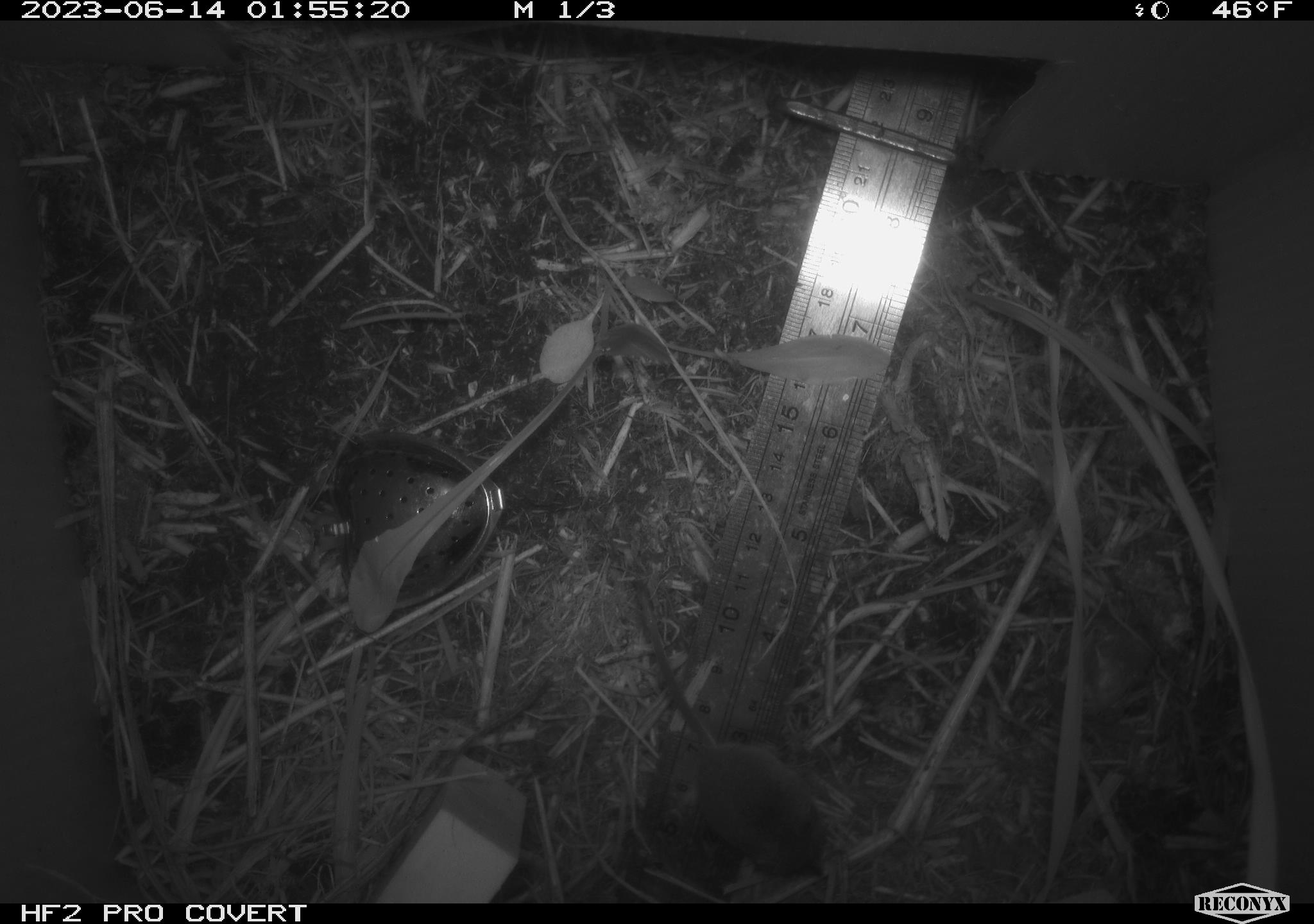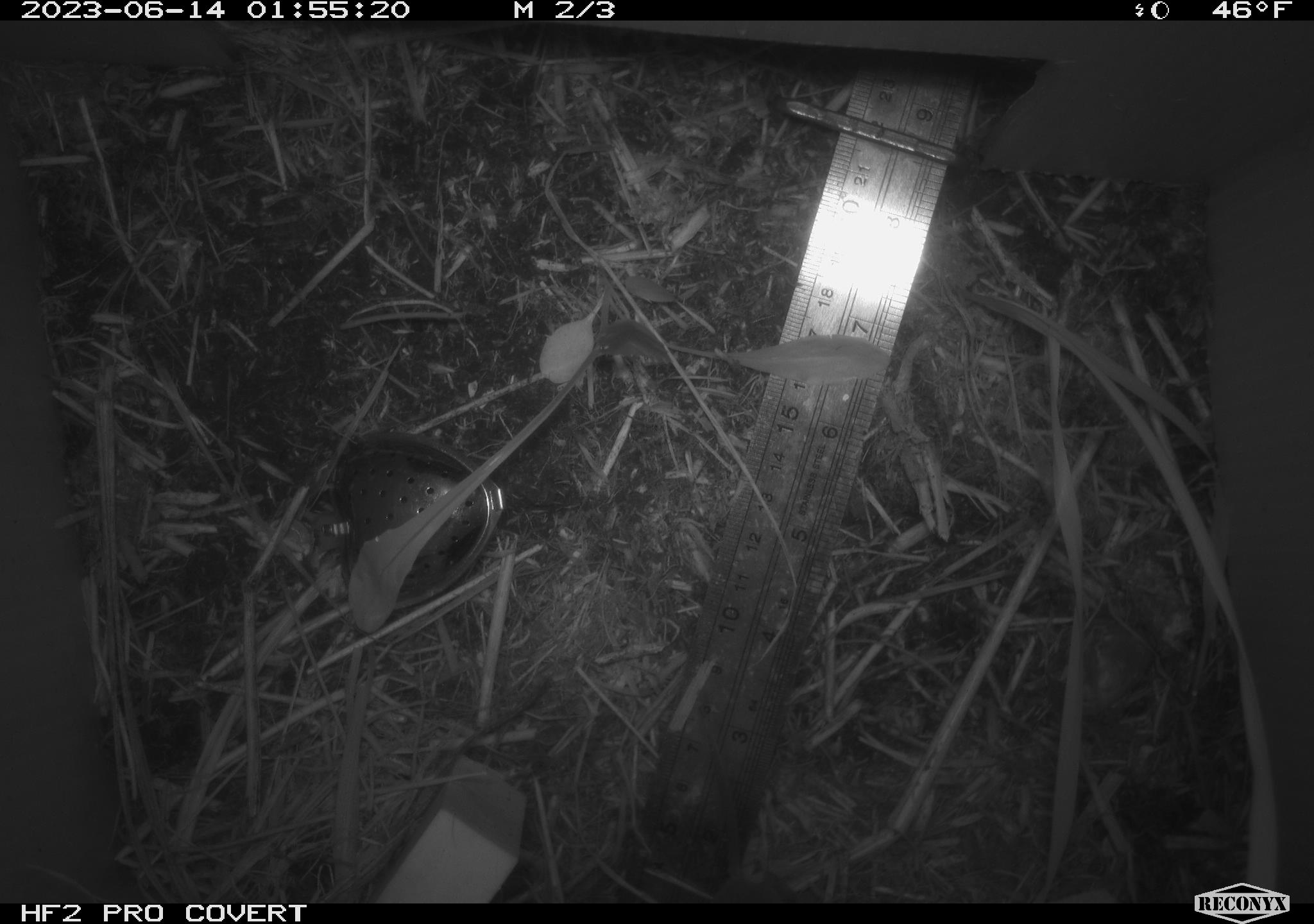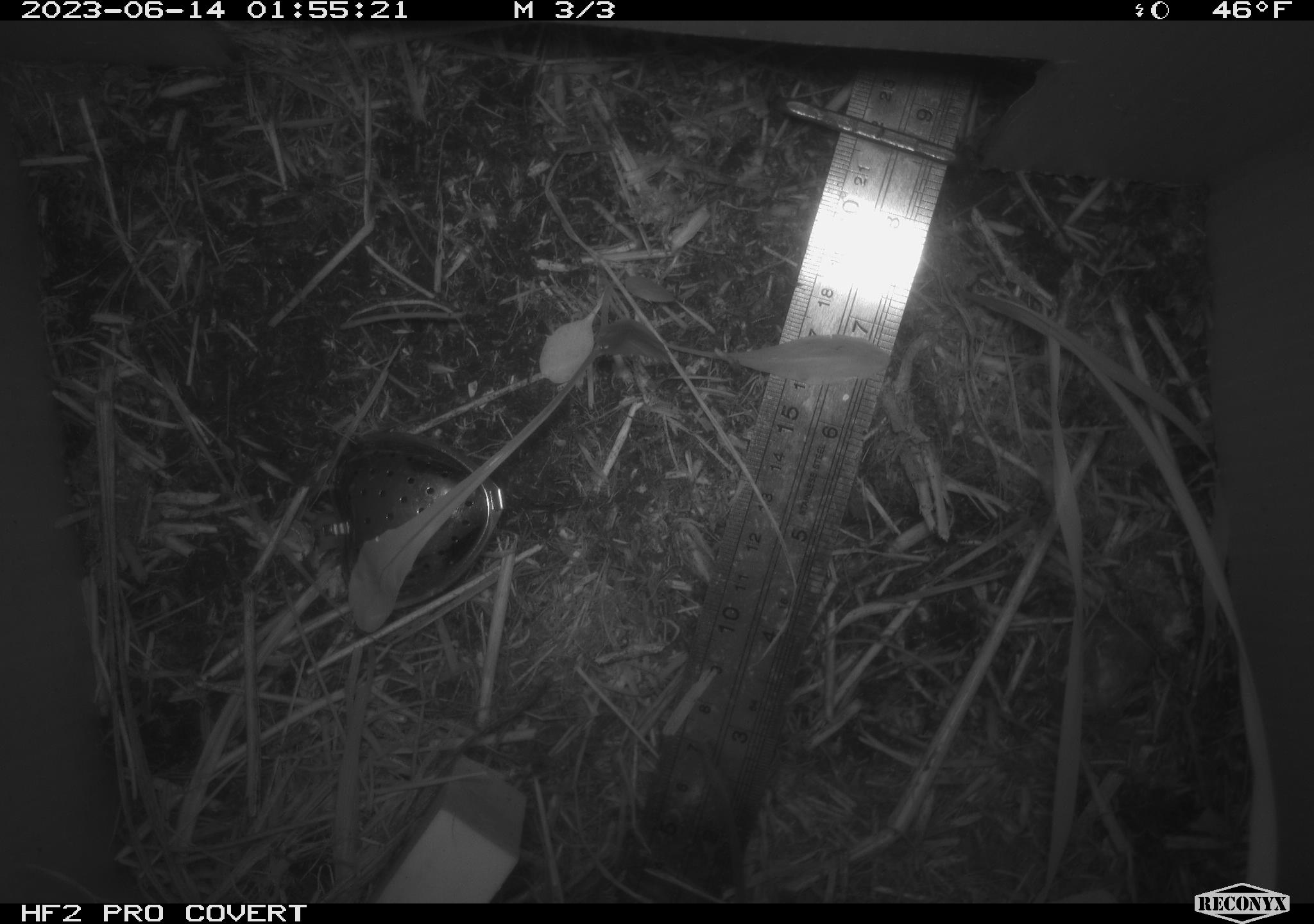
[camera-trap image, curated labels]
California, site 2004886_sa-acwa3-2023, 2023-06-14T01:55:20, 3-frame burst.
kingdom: Animalia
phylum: Chordata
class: Mammalia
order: Eulipotyphla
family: Soricidae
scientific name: Soricidae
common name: shrews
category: soricidae family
Soricidae family (shrews) (Soricidae).